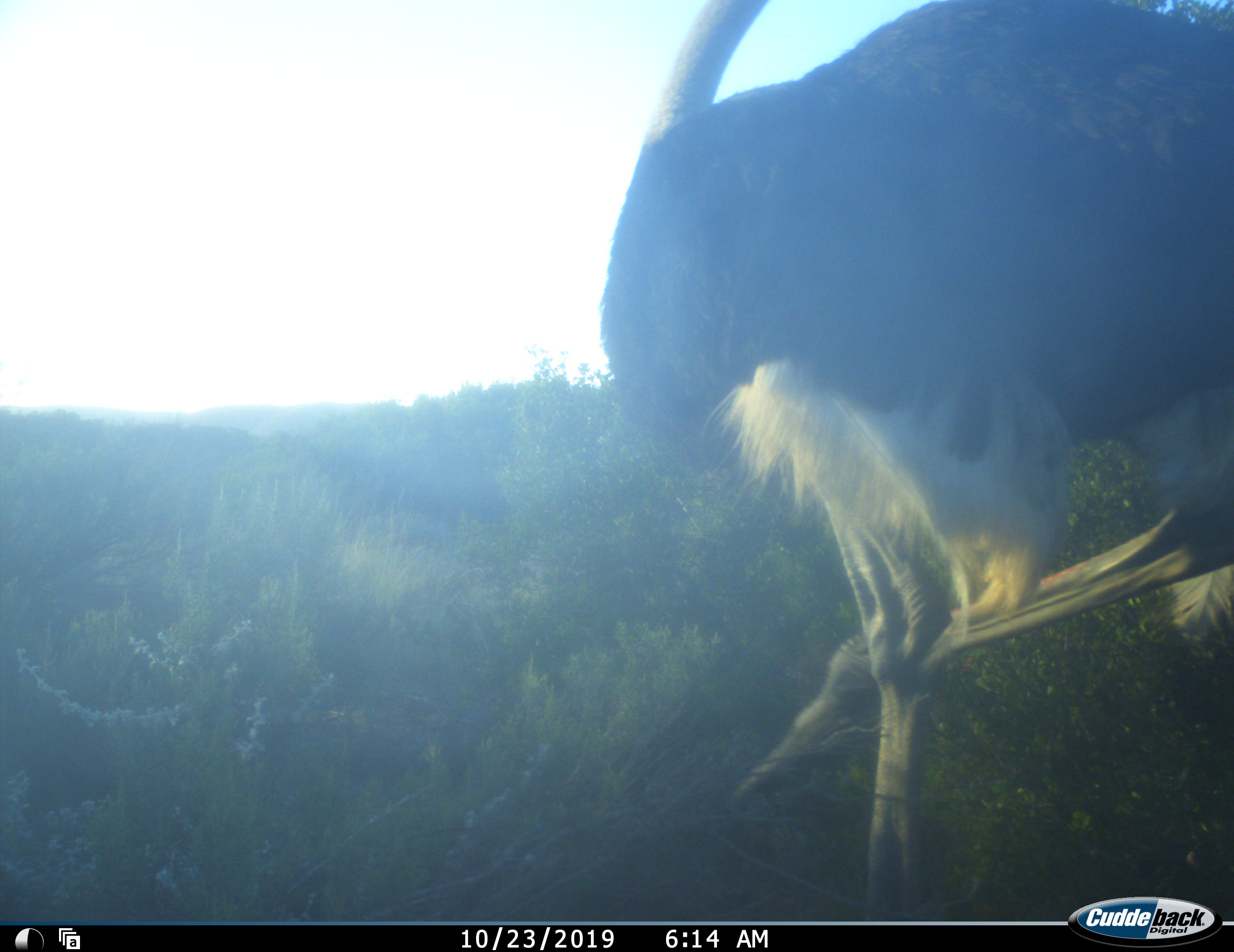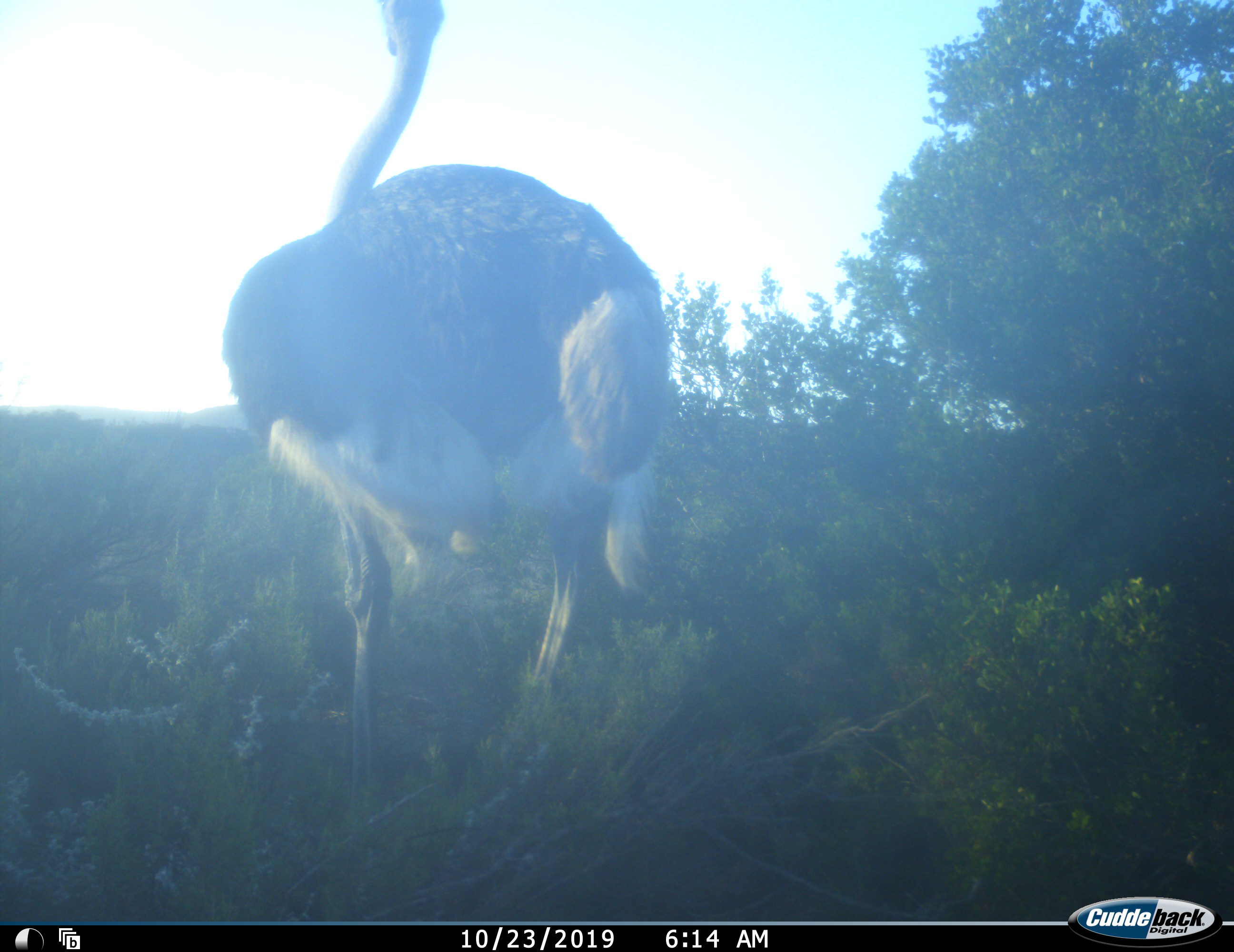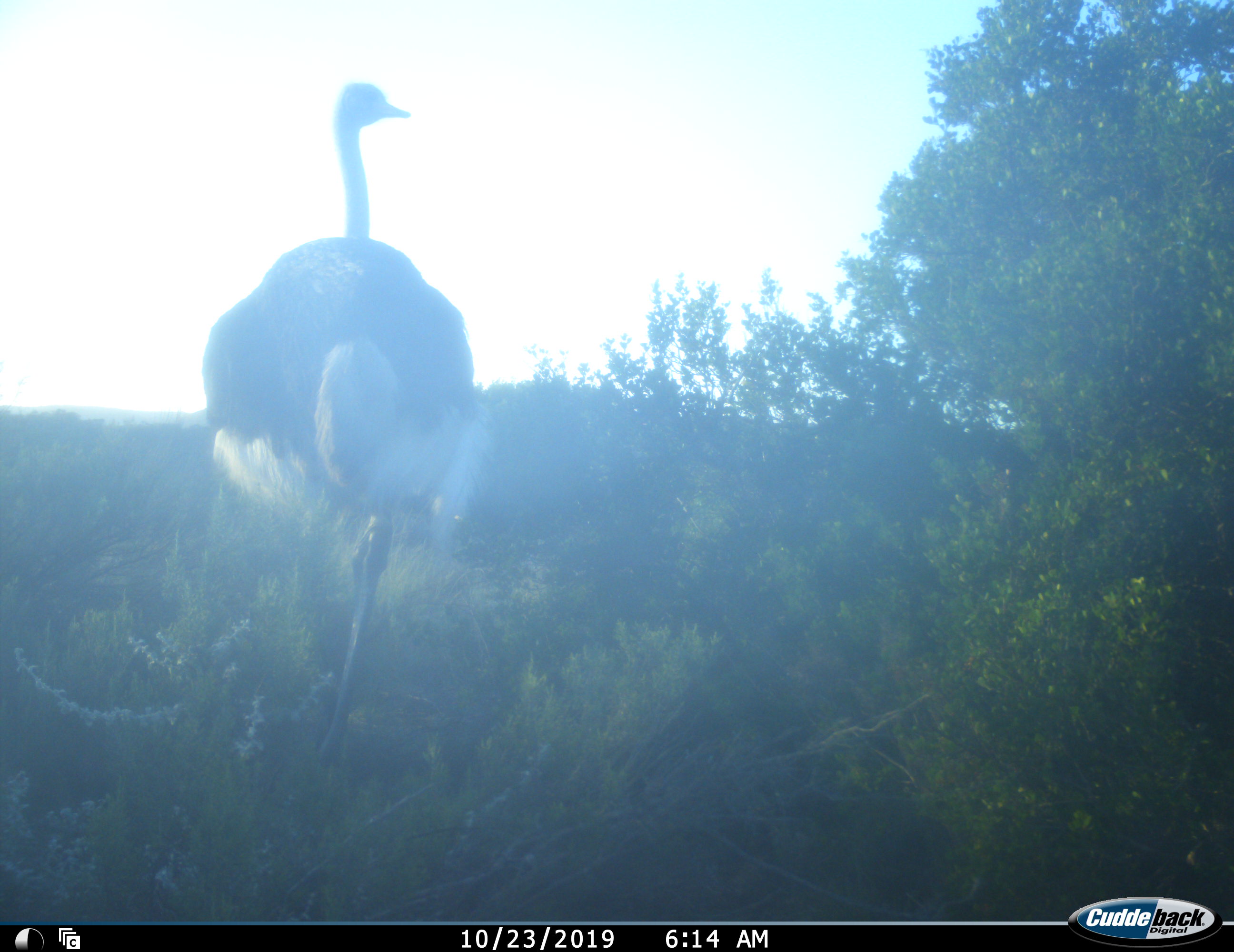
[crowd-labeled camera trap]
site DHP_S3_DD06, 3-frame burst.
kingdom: Animalia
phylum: Chordata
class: Aves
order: Struthioniformes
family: Struthionidae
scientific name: Struthionidae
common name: ostrich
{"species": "ostrich (Struthionidae)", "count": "1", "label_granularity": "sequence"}